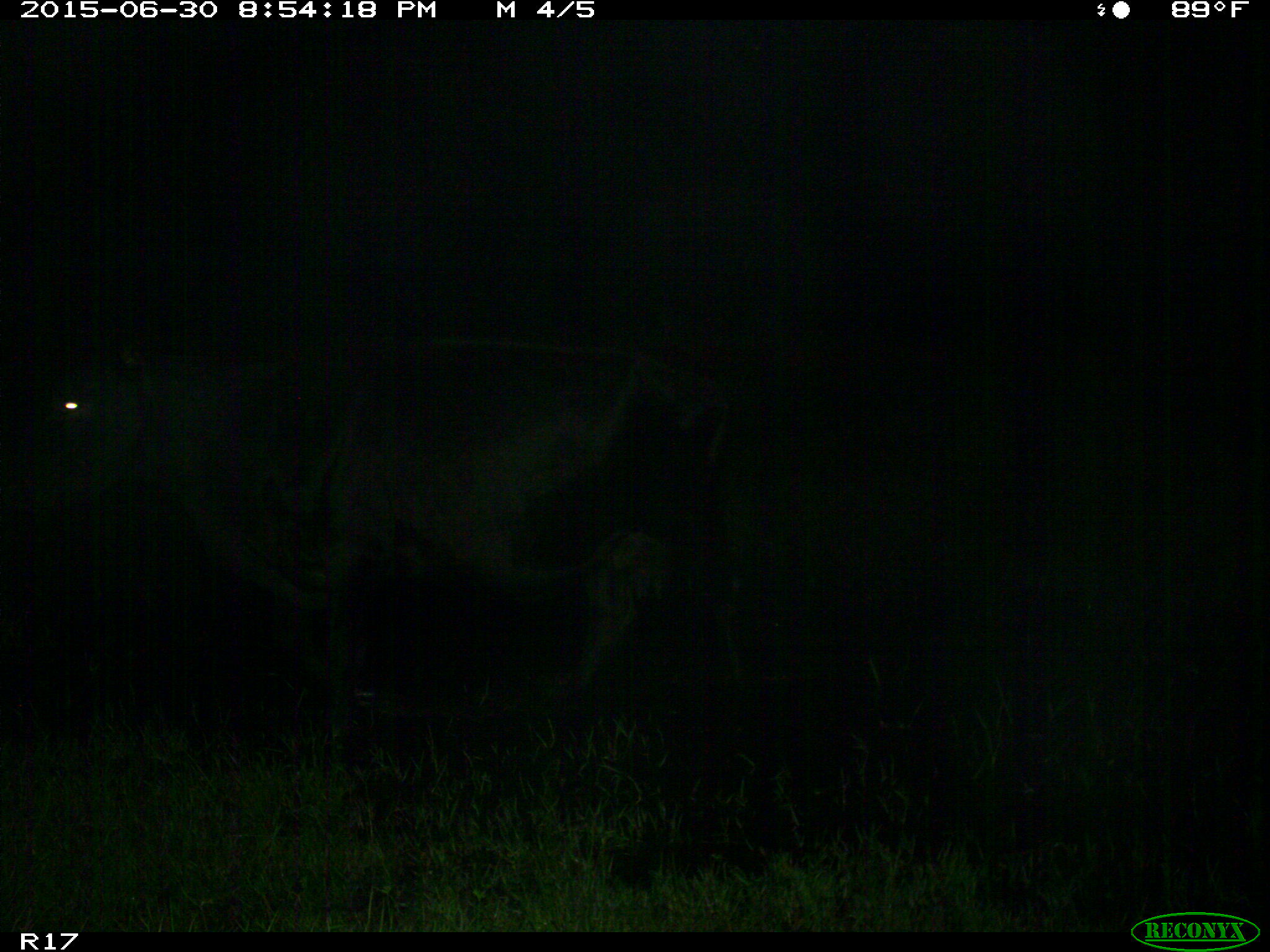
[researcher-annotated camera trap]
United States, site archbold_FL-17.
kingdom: Animalia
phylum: Chordata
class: Mammalia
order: Artiodactyla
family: Bovidae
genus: Bos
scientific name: Bos taurus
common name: domestic cow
Bos taurus (domestic cow).